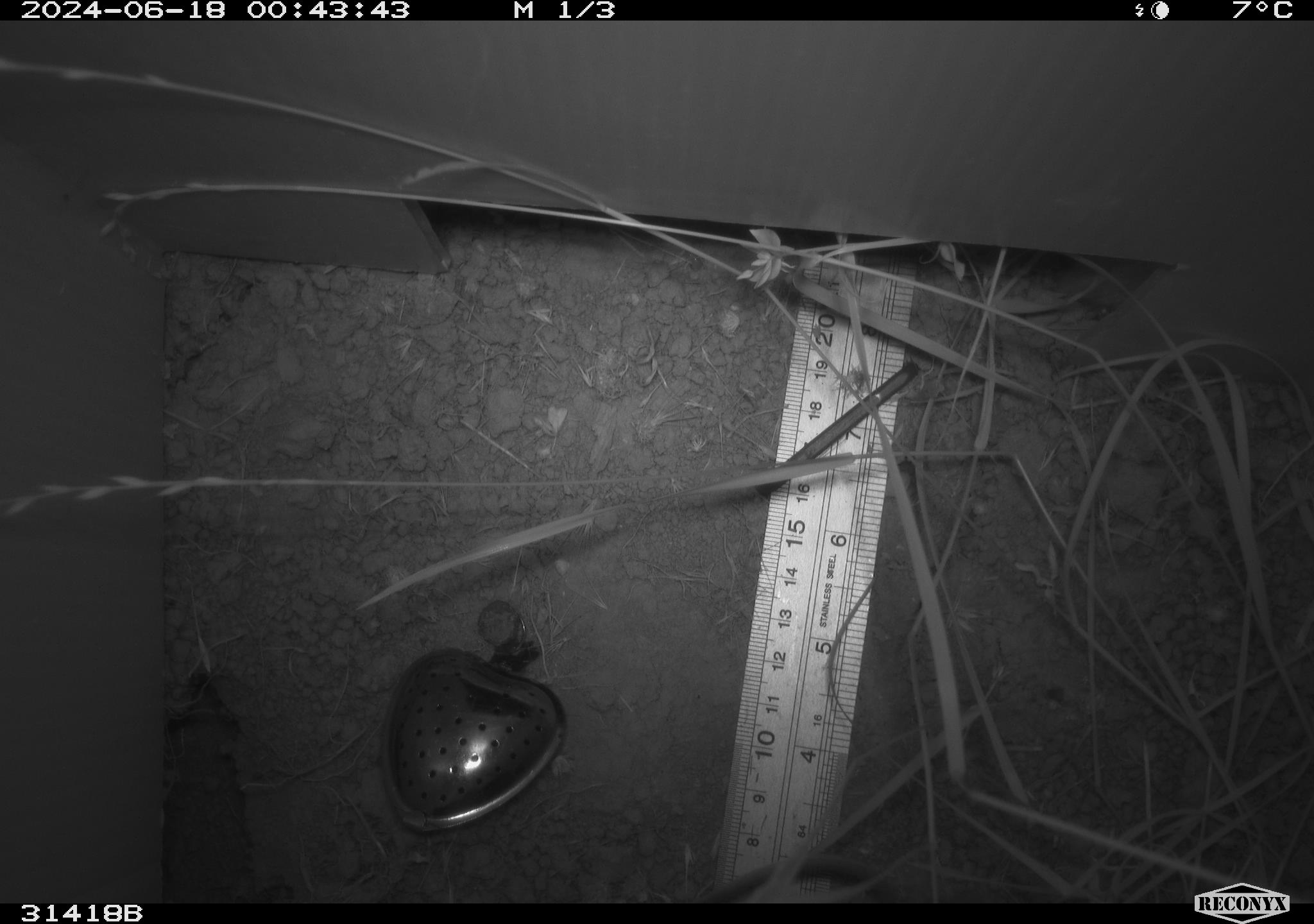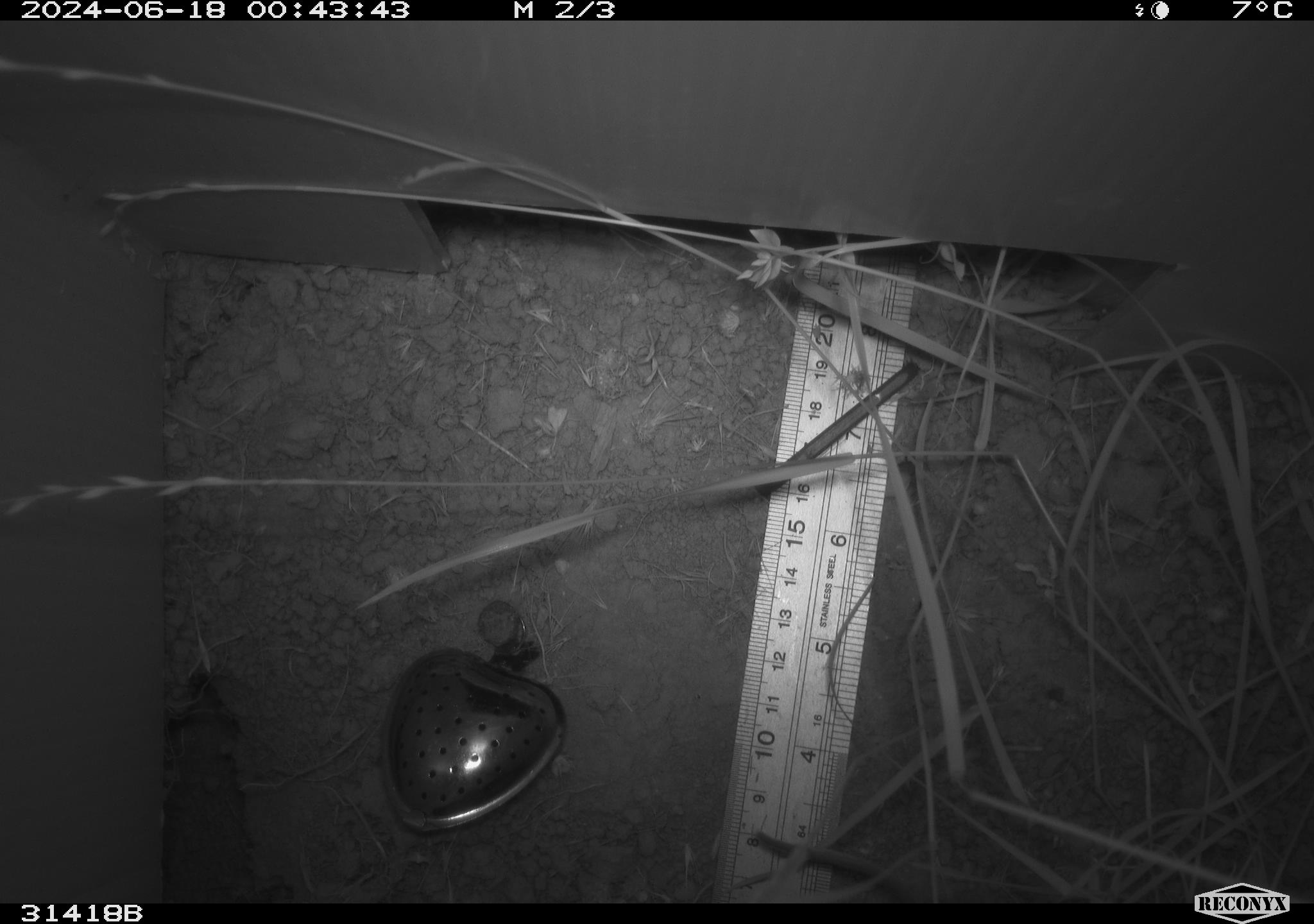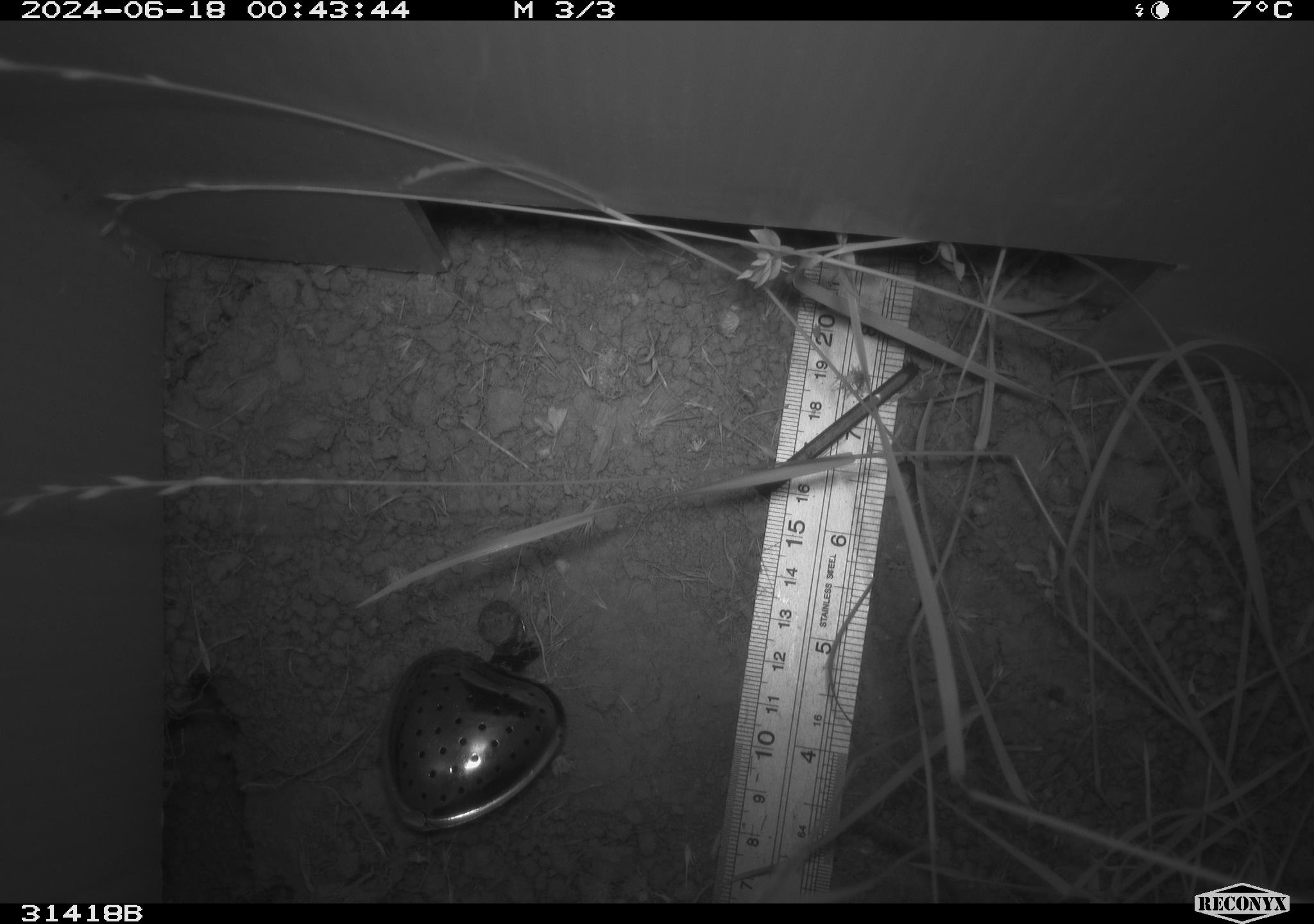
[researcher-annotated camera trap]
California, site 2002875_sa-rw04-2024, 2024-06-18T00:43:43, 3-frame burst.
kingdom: Animalia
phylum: Chordata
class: Mammalia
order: Rodentia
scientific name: Rodentia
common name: rodent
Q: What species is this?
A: Rodent (Rodentia).